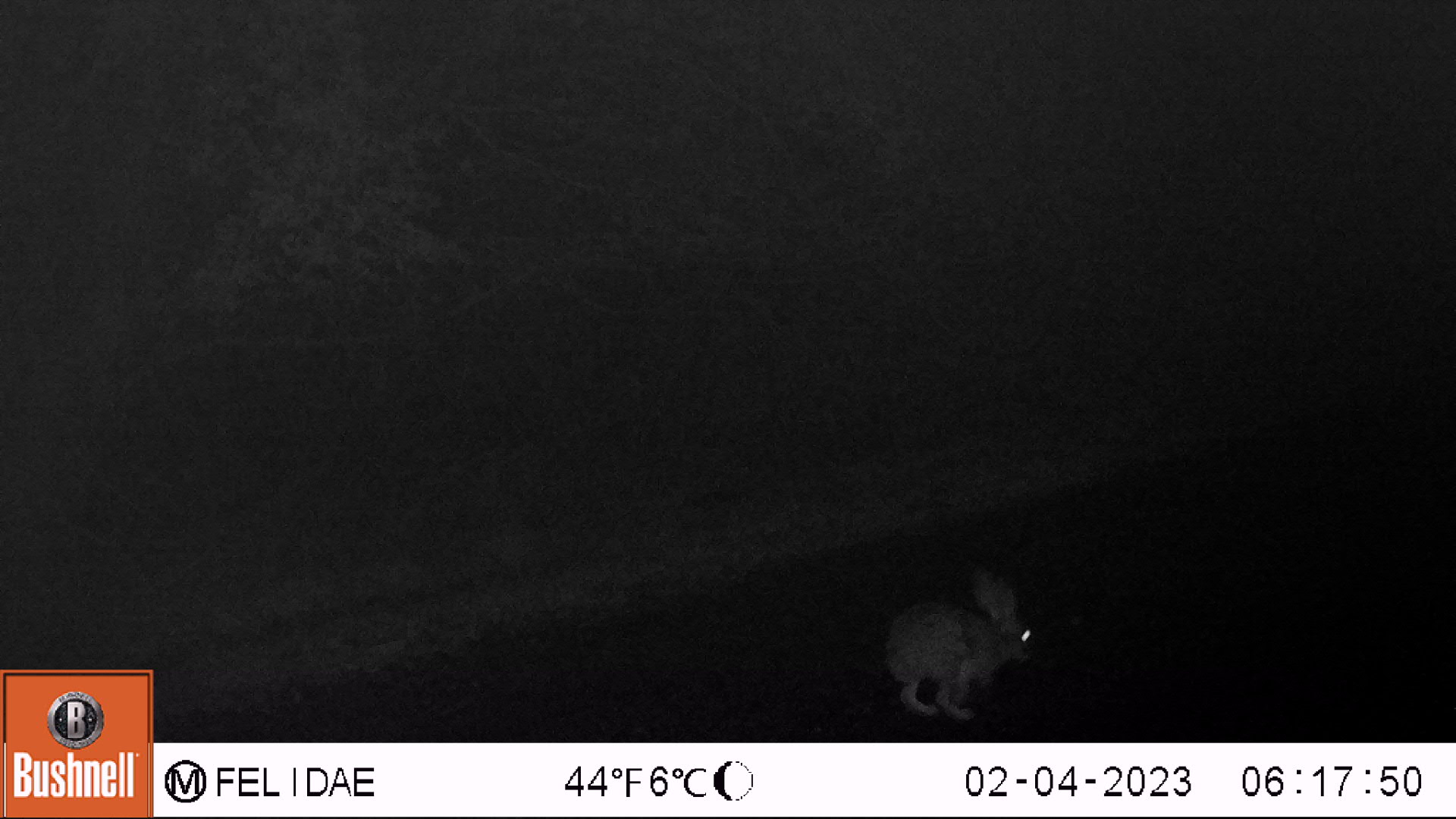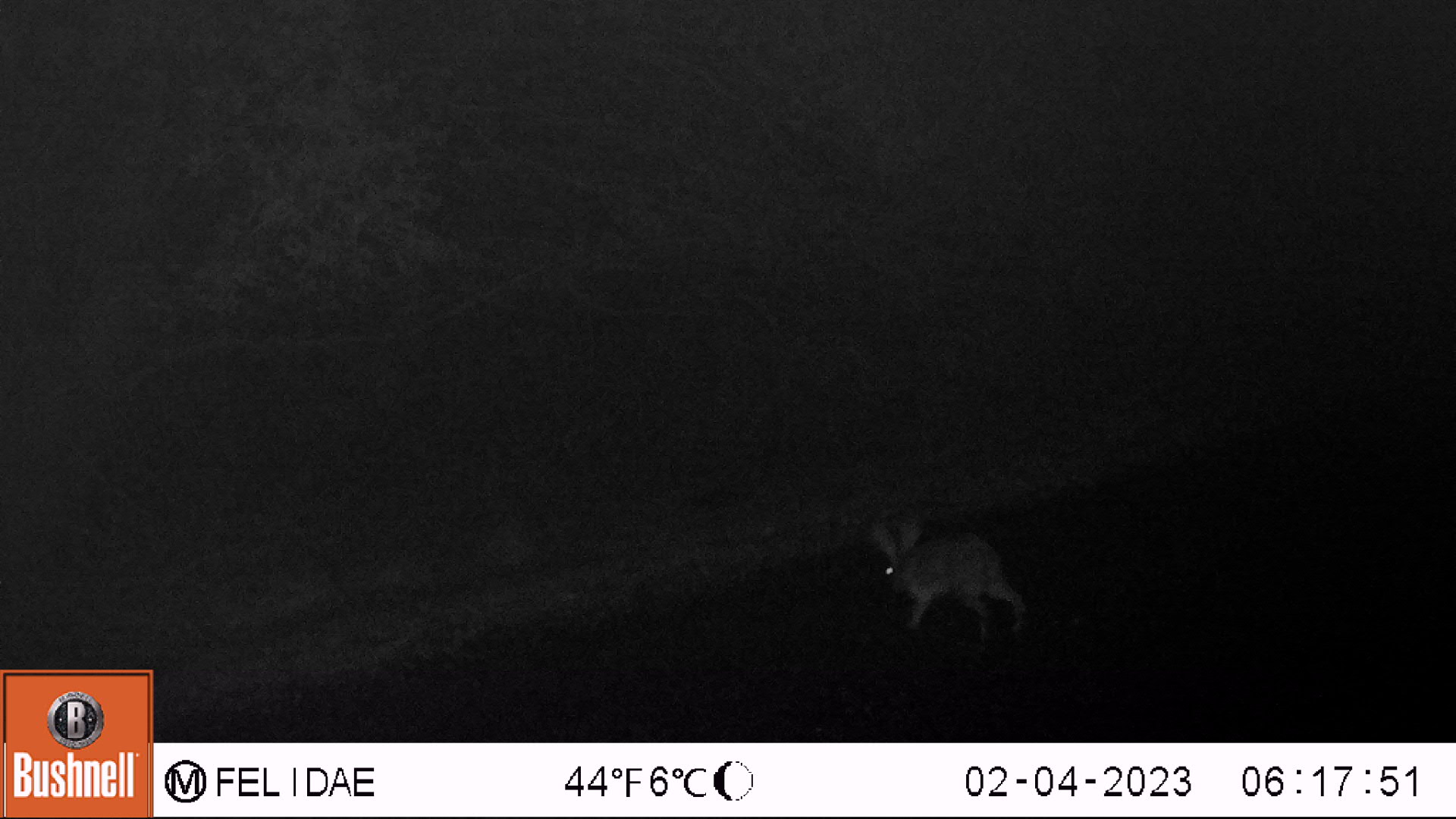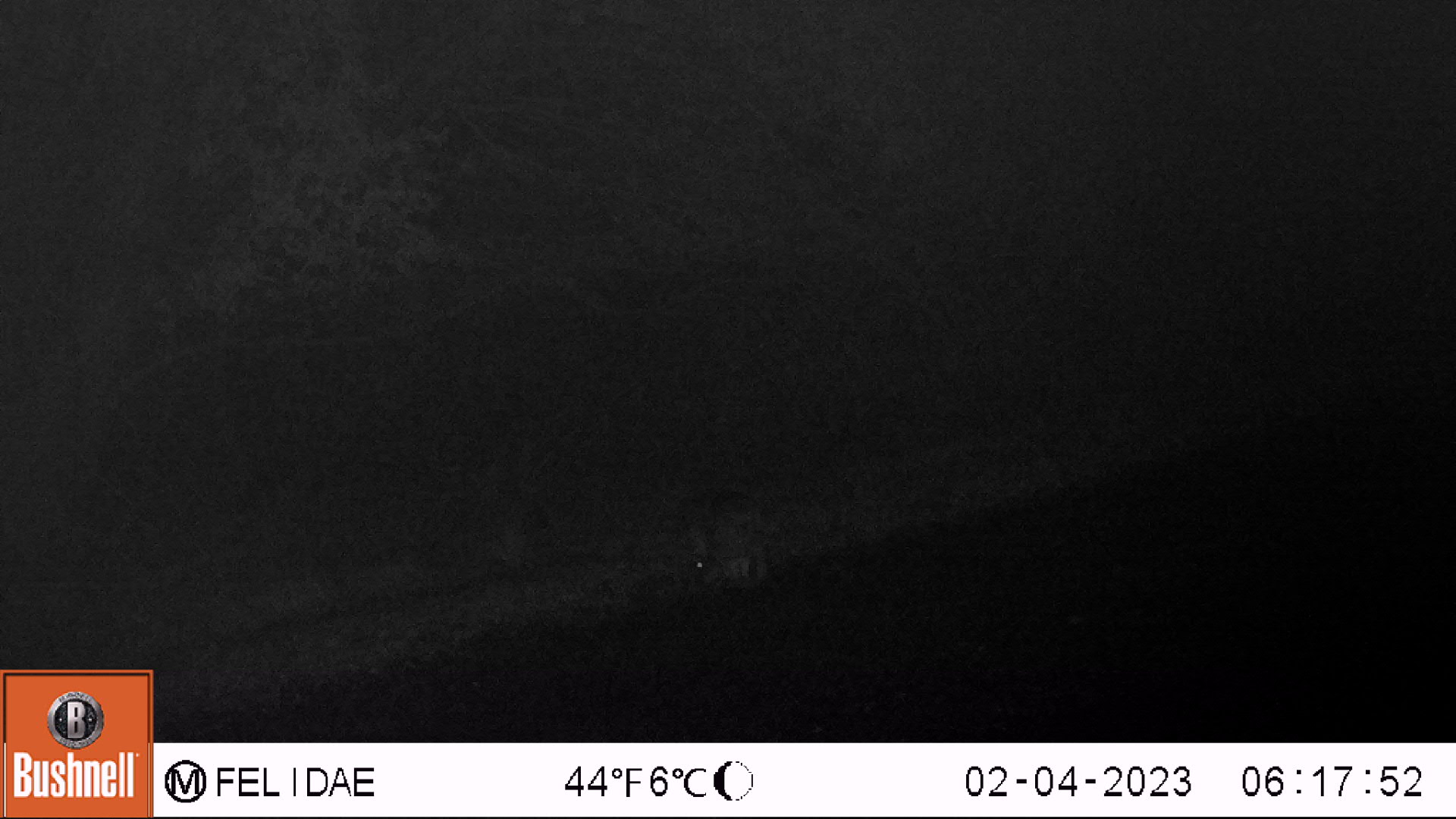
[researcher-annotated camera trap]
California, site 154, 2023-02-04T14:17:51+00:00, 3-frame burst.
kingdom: Animalia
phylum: Chordata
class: Mammalia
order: Lagomorpha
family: Leporidae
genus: Lepus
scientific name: Lepus californicus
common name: black-tailed jackrabbit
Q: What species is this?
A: Black-tailed jackrabbit (Lepus californicus).